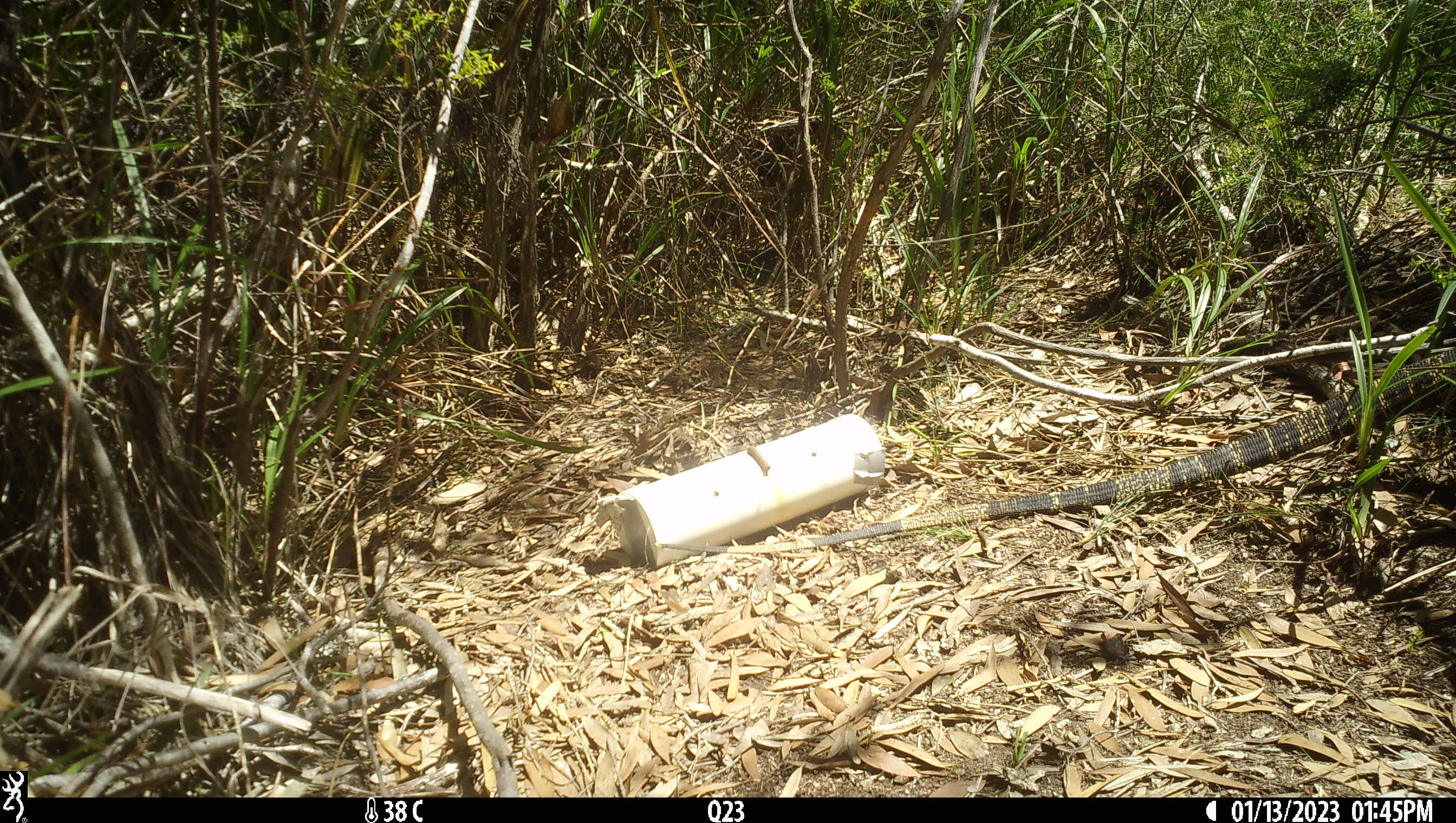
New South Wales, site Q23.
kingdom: Animalia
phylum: Chordata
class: Reptilia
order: Squamata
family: Varanidae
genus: Varanus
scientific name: Varanus varius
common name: lace monitor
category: goanna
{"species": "goanna (lace monitor) (Varanus varius)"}